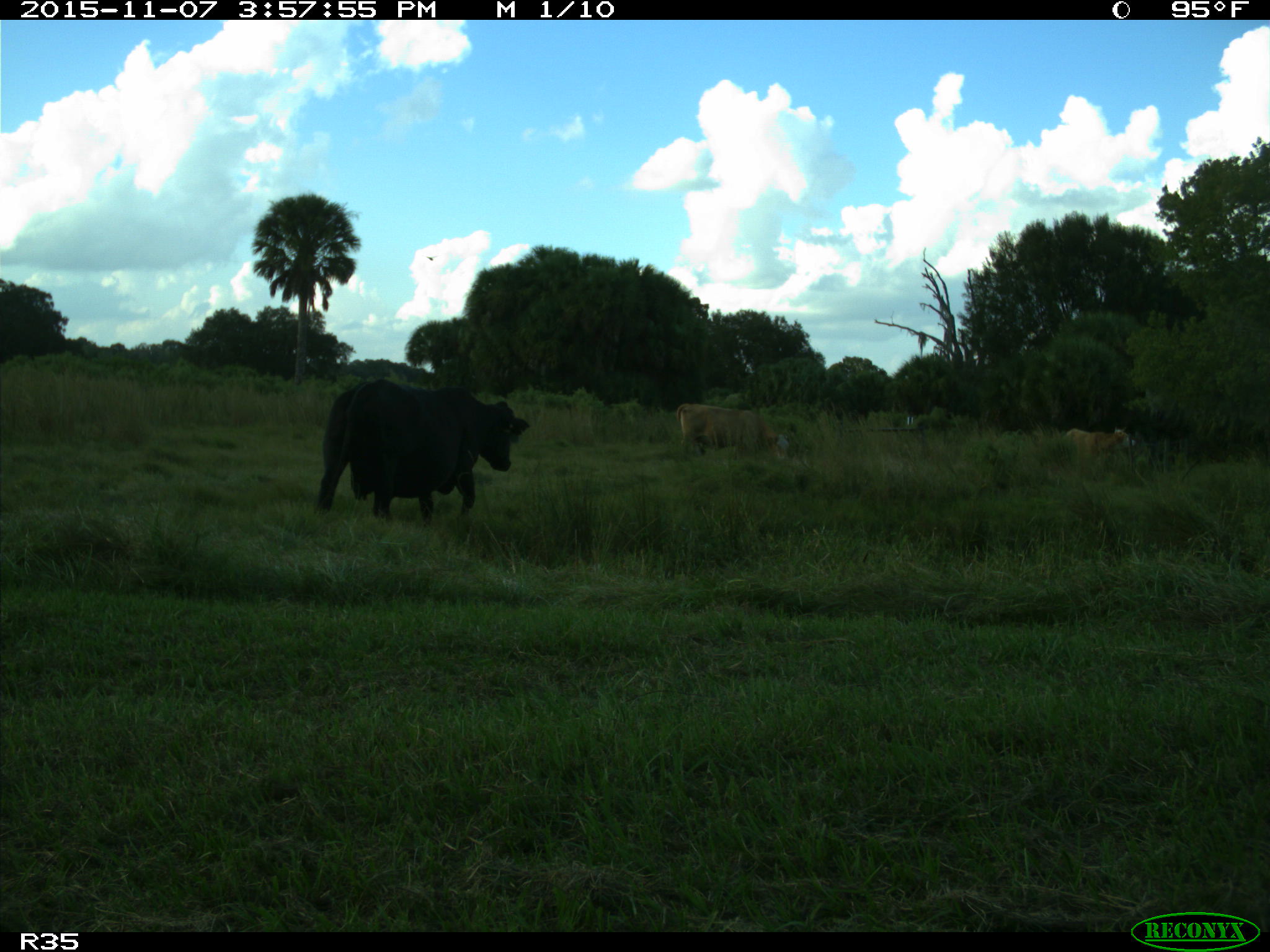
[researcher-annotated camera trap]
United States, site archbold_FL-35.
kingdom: Animalia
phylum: Chordata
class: Mammalia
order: Artiodactyla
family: Bovidae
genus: Bos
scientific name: Bos taurus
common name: domestic cow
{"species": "Bos taurus (domestic cow)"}